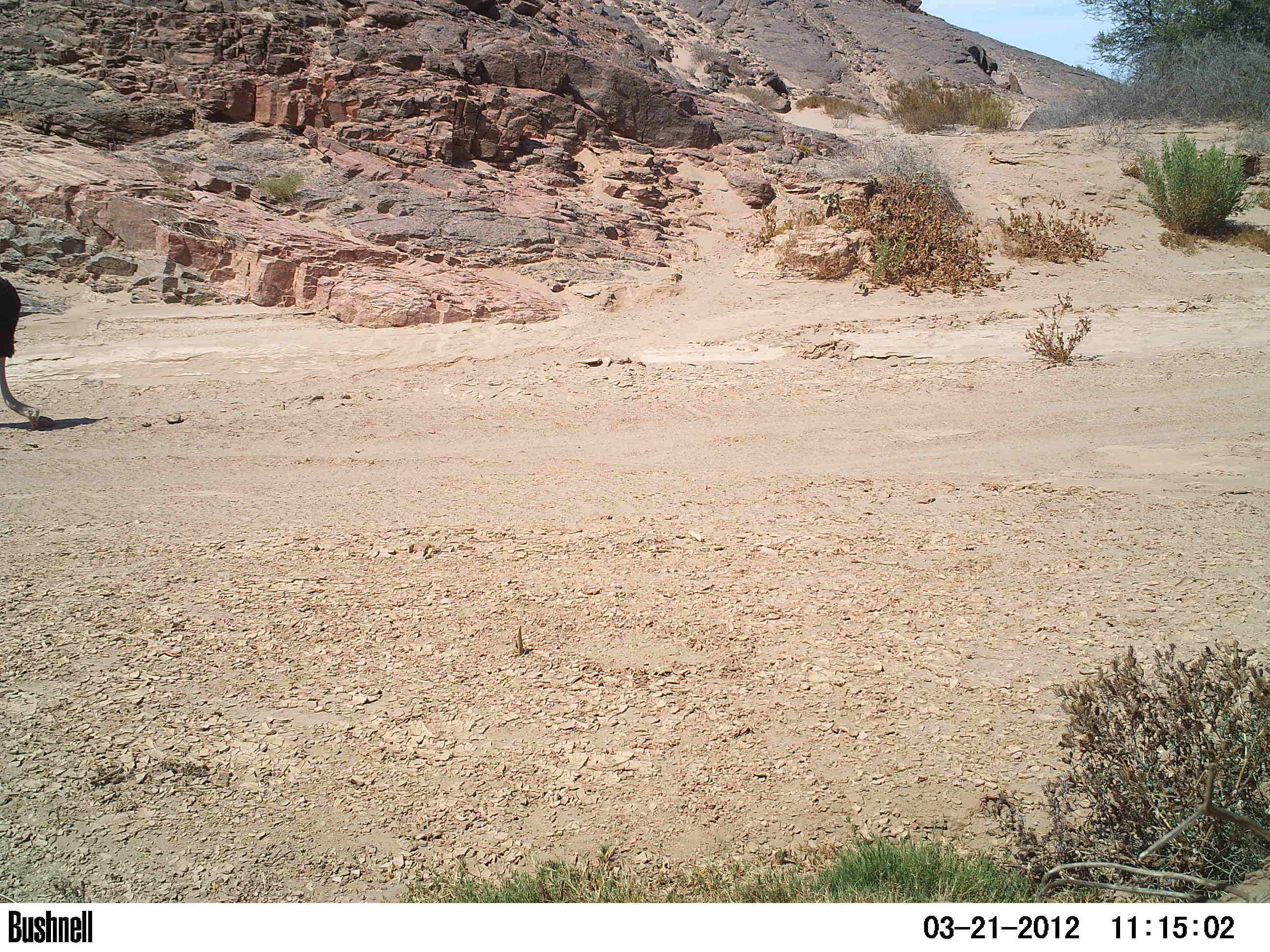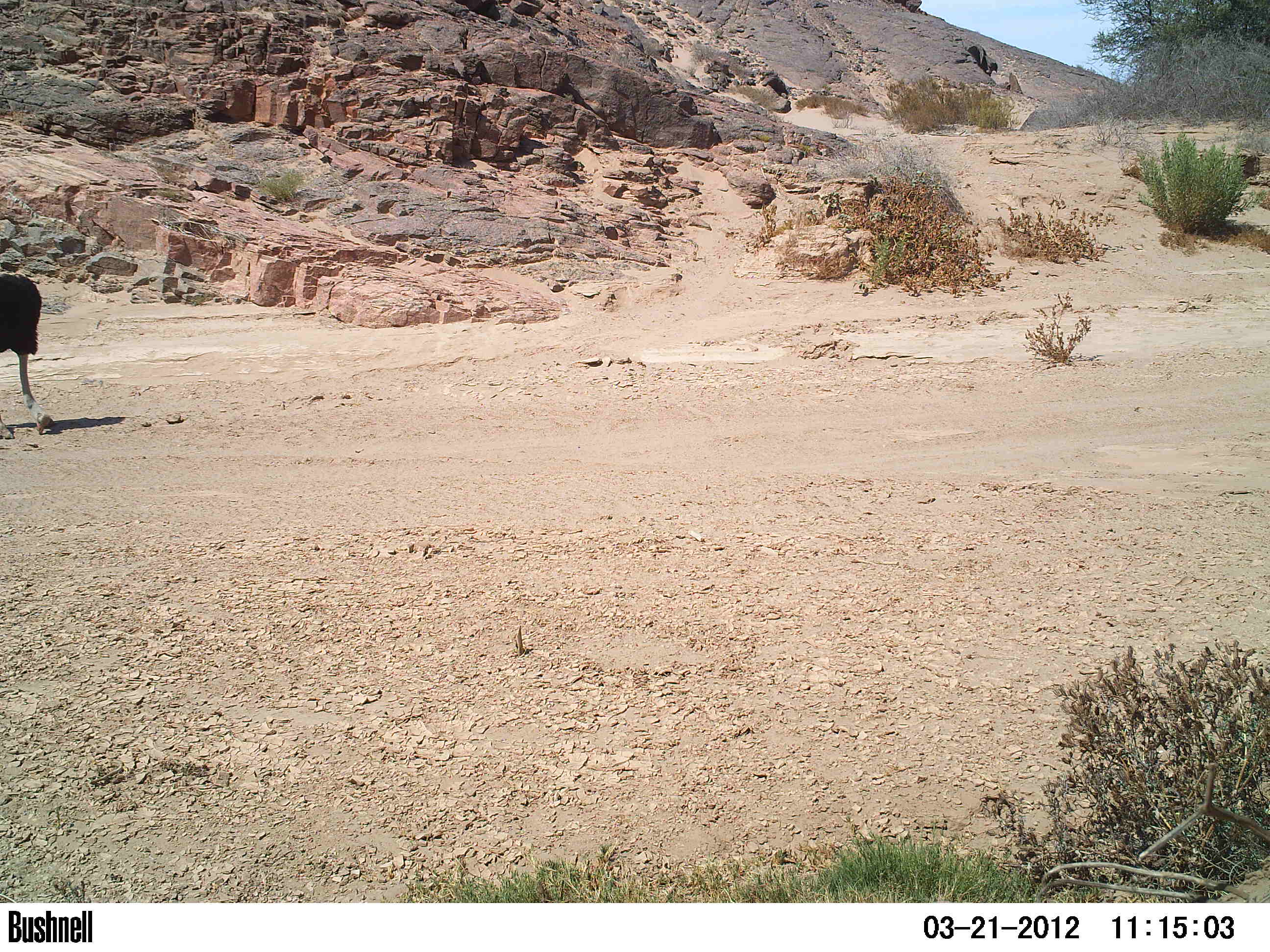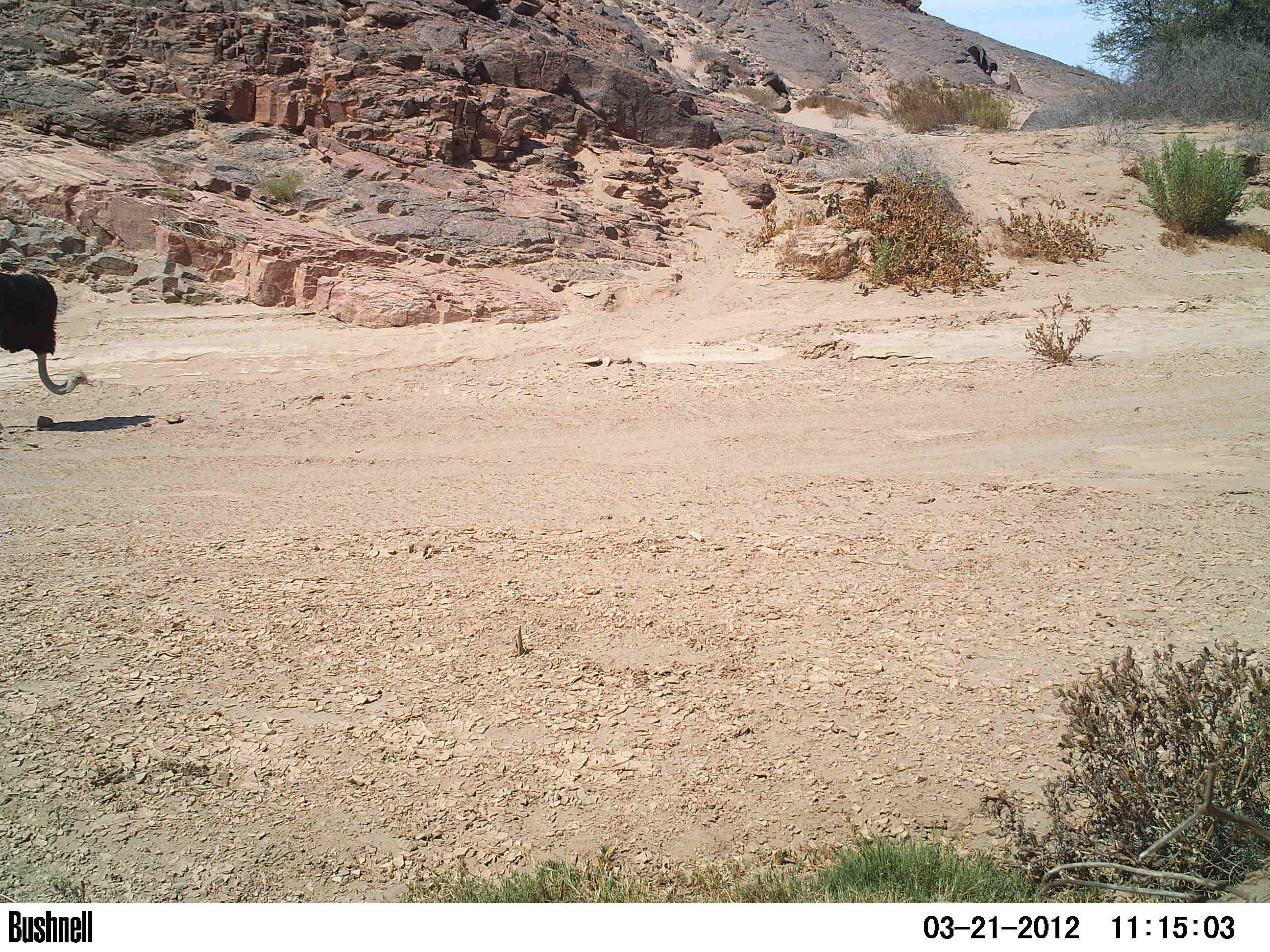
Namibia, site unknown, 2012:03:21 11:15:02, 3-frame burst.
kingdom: Animalia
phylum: Chordata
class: Aves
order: Struthioniformes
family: Struthionidae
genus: Struthio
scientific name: Struthio camelus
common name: common ostrich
Struthio camelus (common ostrich).